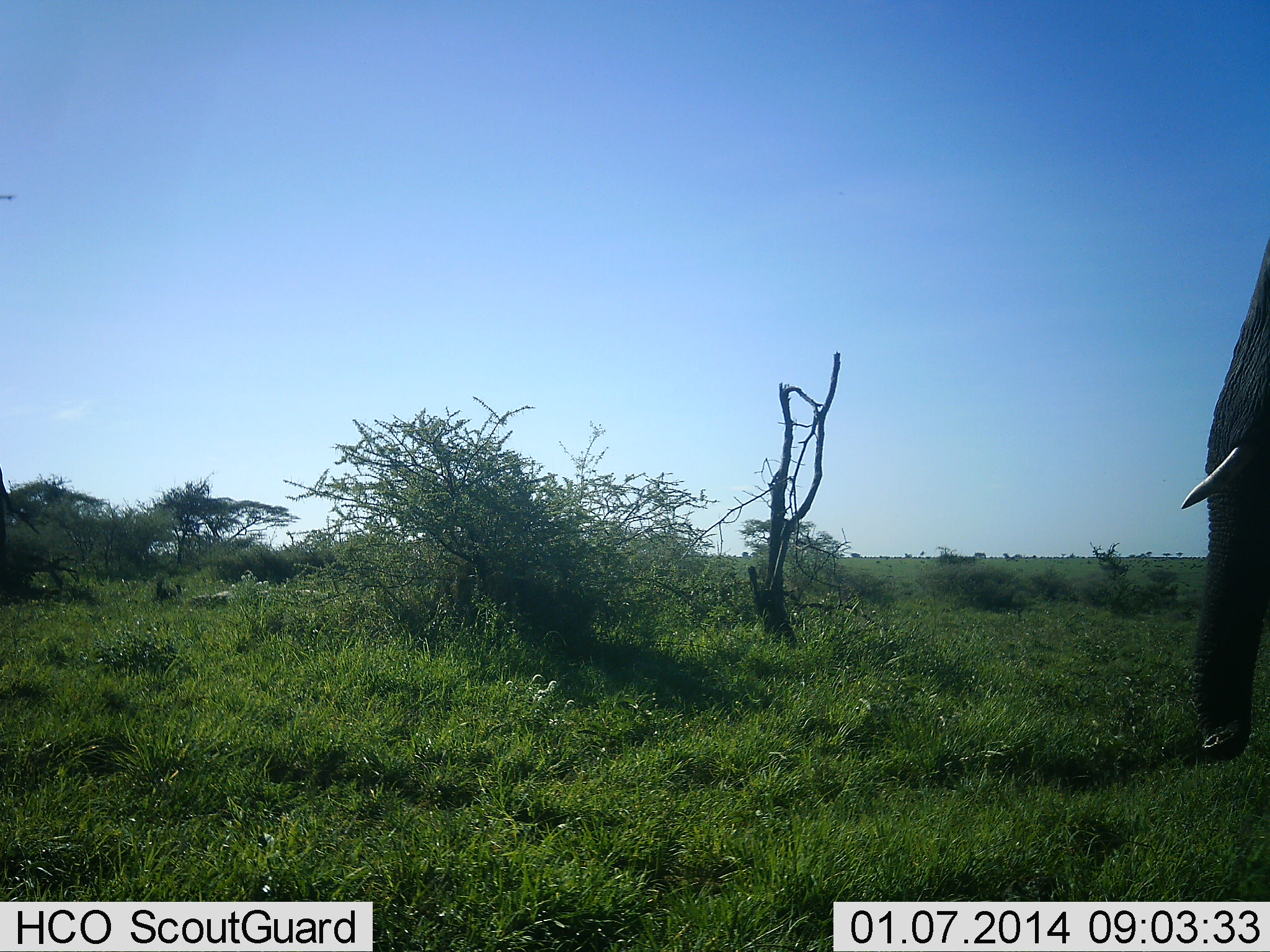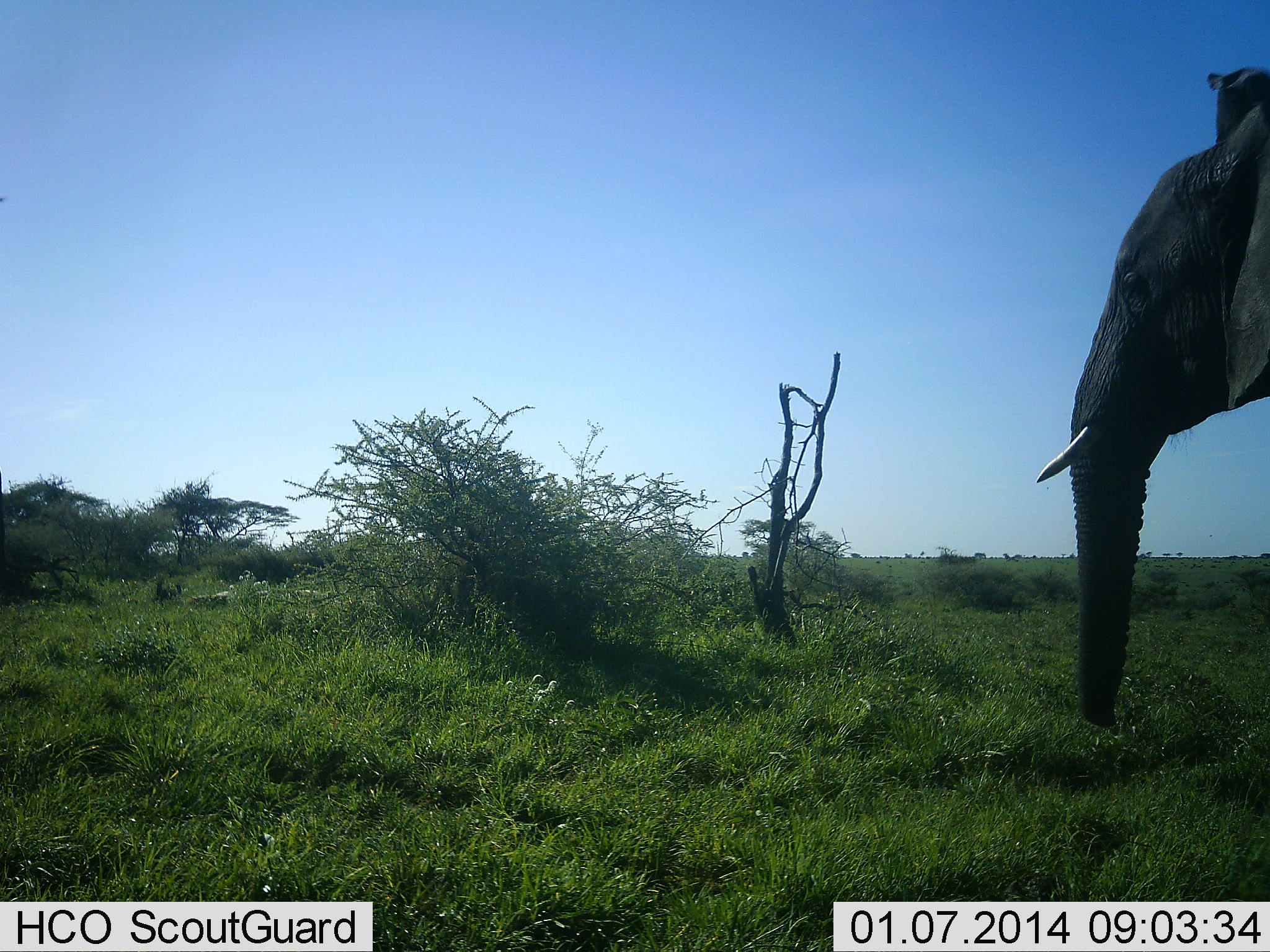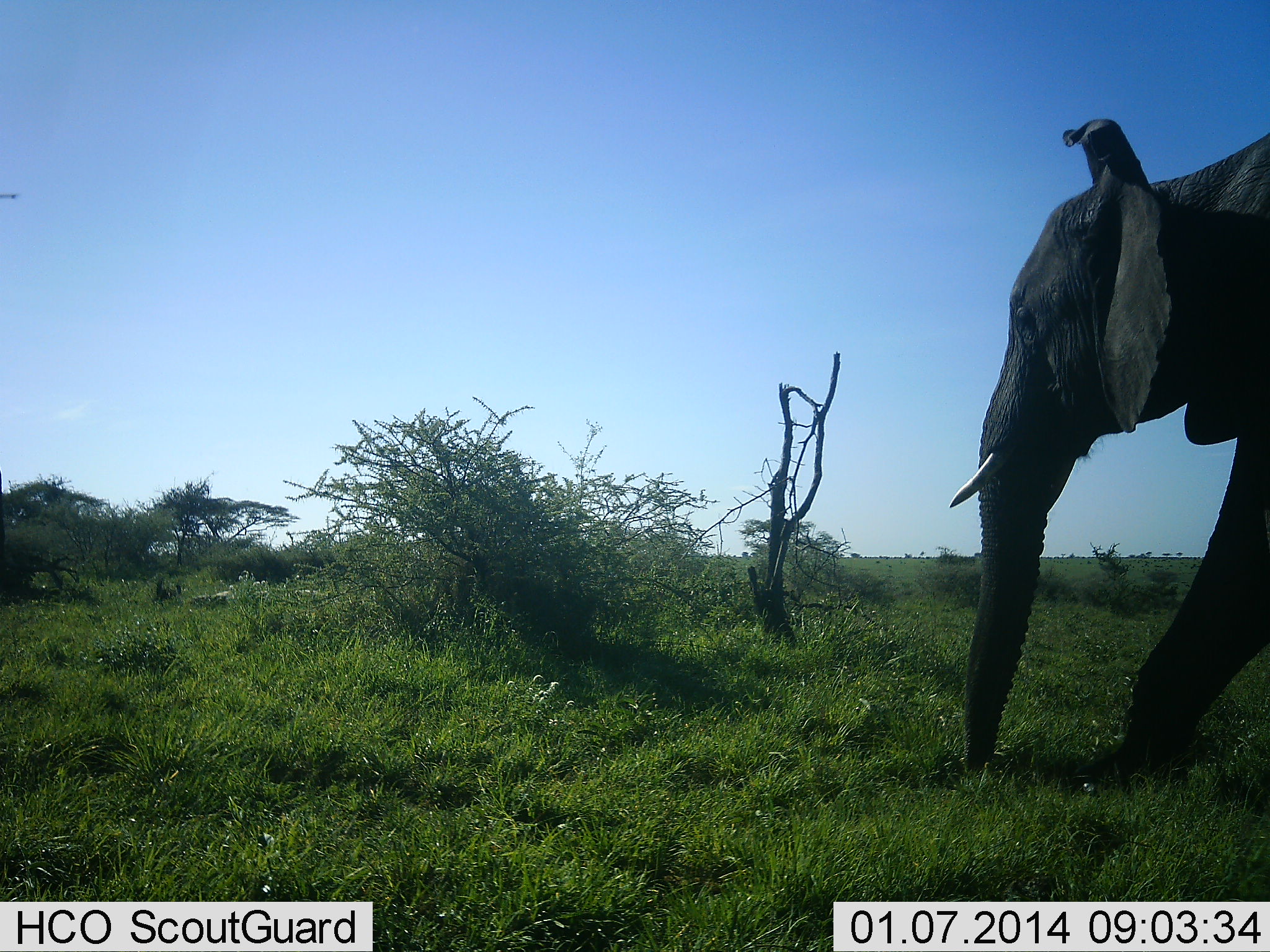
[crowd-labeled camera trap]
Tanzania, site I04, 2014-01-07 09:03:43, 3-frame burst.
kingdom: Animalia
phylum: Chordata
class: Mammalia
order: Proboscidea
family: Elephantidae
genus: Loxodonta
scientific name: Loxodonta africana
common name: african bush elephant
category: elephant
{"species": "elephant (african bush elephant) (Loxodonta africana)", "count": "1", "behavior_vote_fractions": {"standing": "19%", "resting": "0%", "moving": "84%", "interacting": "0%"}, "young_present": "0%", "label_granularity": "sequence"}